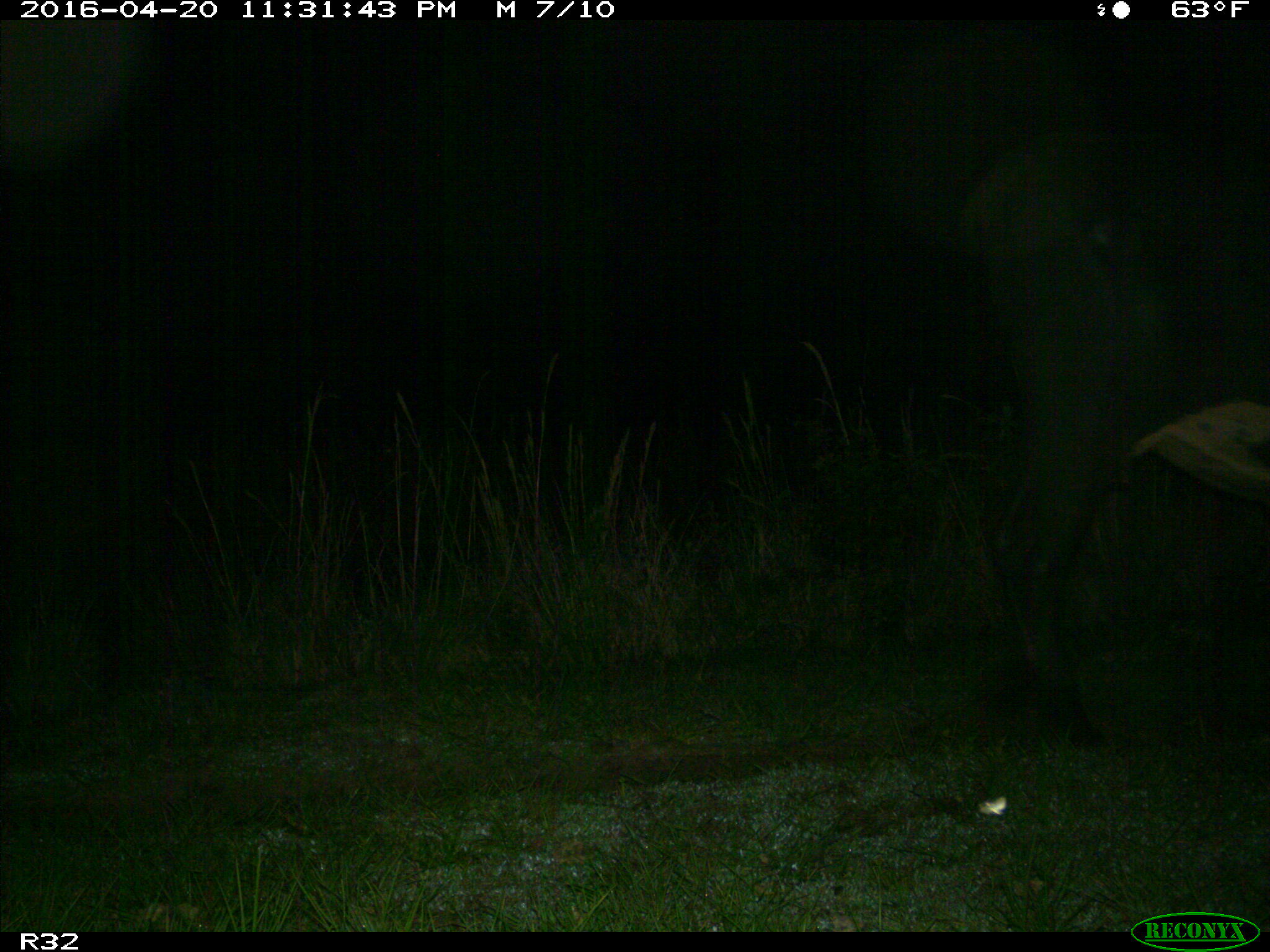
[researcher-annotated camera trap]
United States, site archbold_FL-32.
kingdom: Animalia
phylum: Chordata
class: Mammalia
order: Artiodactyla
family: Bovidae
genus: Bos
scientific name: Bos taurus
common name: domestic cow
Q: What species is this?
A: Bos taurus (domestic cow).